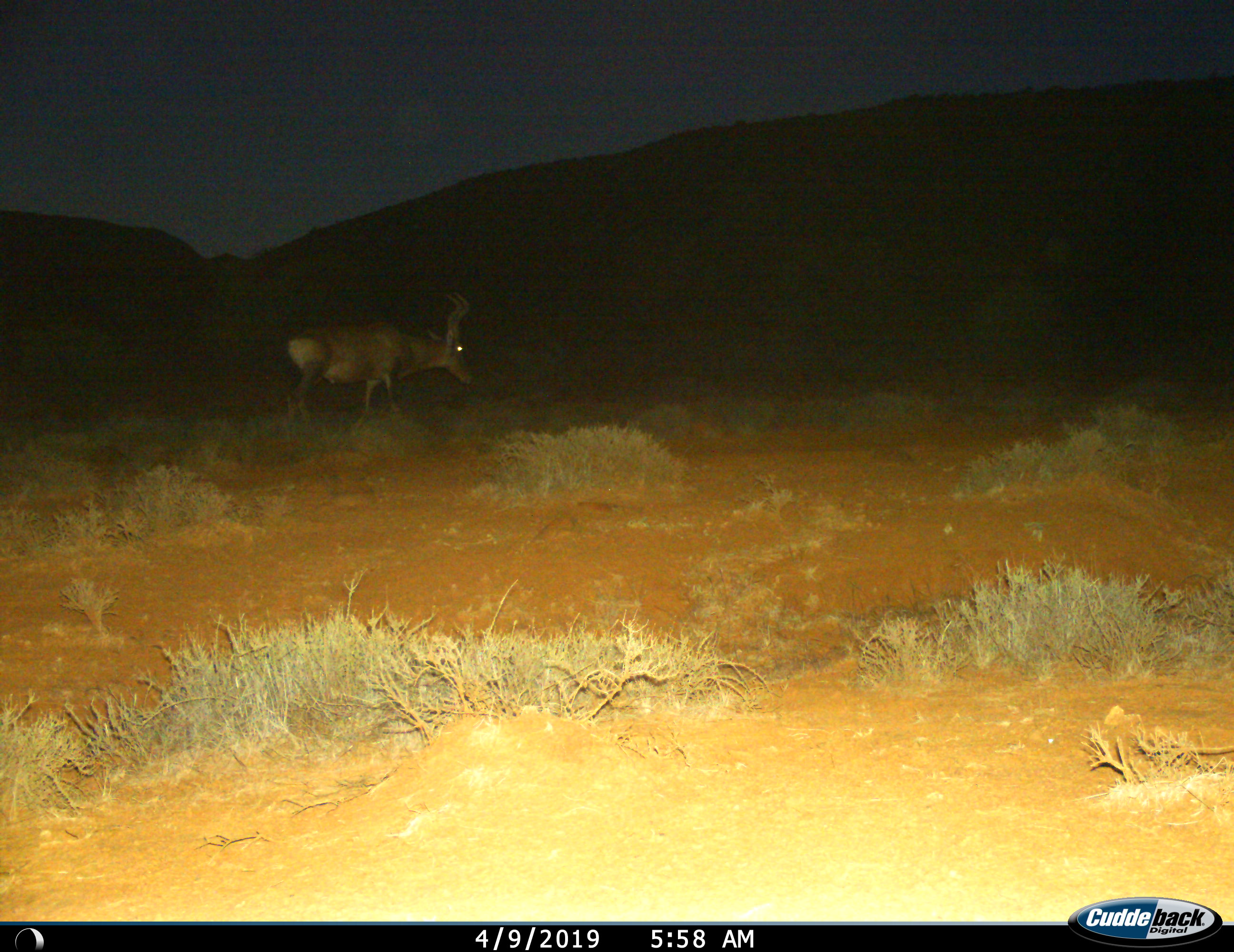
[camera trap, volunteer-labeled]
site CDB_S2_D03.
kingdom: Animalia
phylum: Chordata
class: Mammalia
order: Artiodactyla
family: Bovidae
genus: Alcelaphus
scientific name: Alcelaphus buselaphus caama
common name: red hartebeest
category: hartebeestred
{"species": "hartebeestred (red hartebeest) (Alcelaphus buselaphus caama)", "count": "1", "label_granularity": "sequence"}